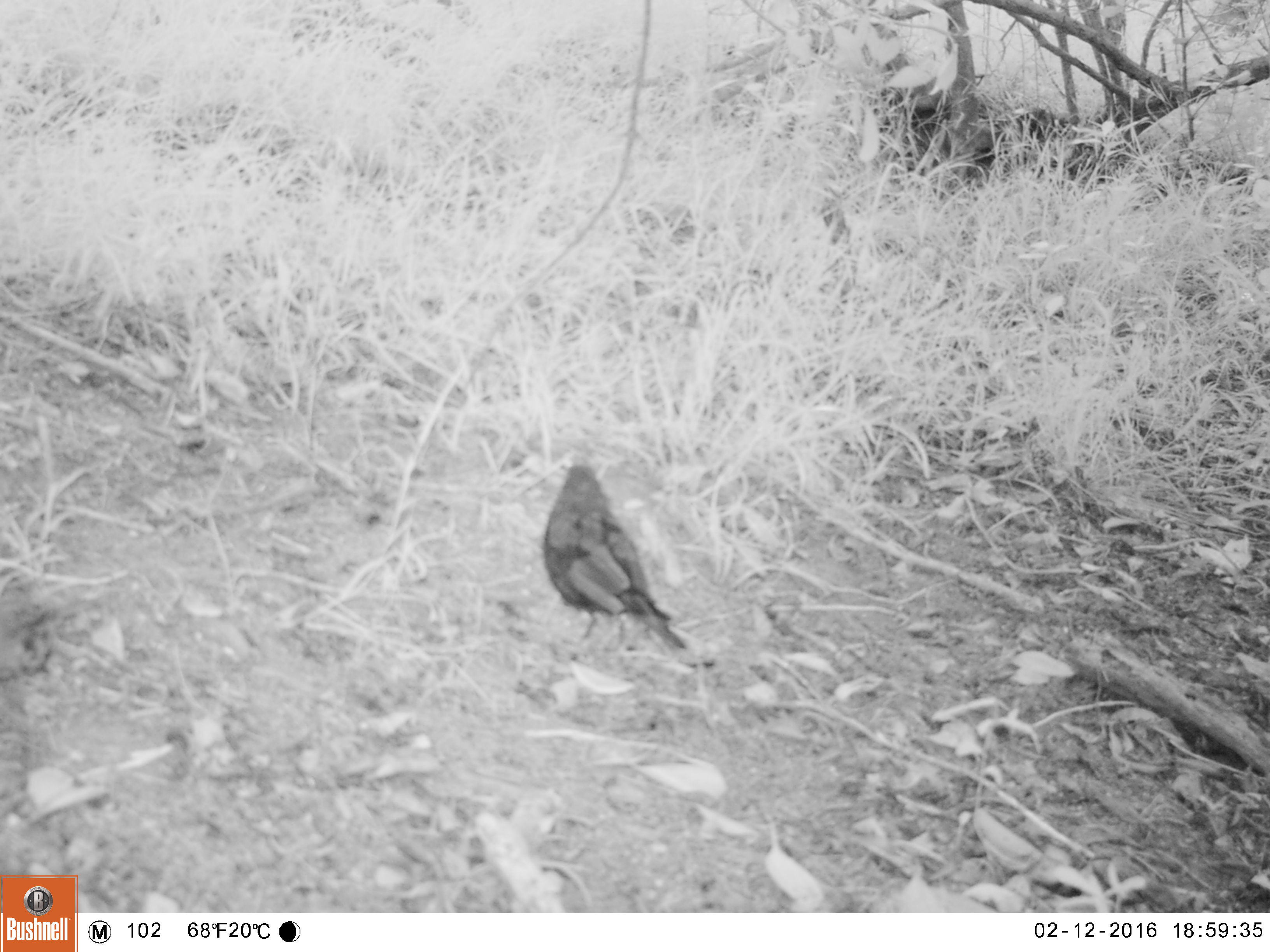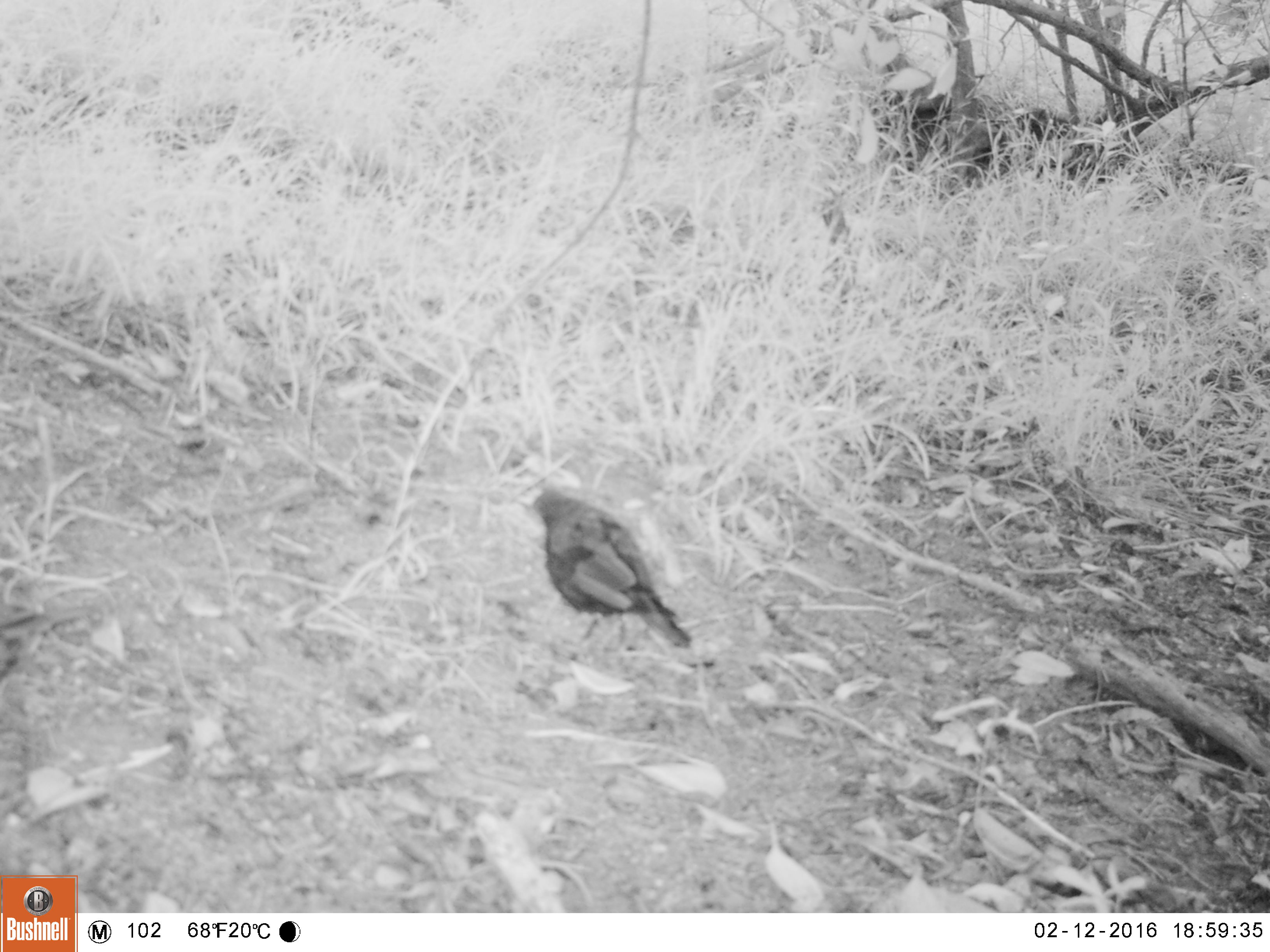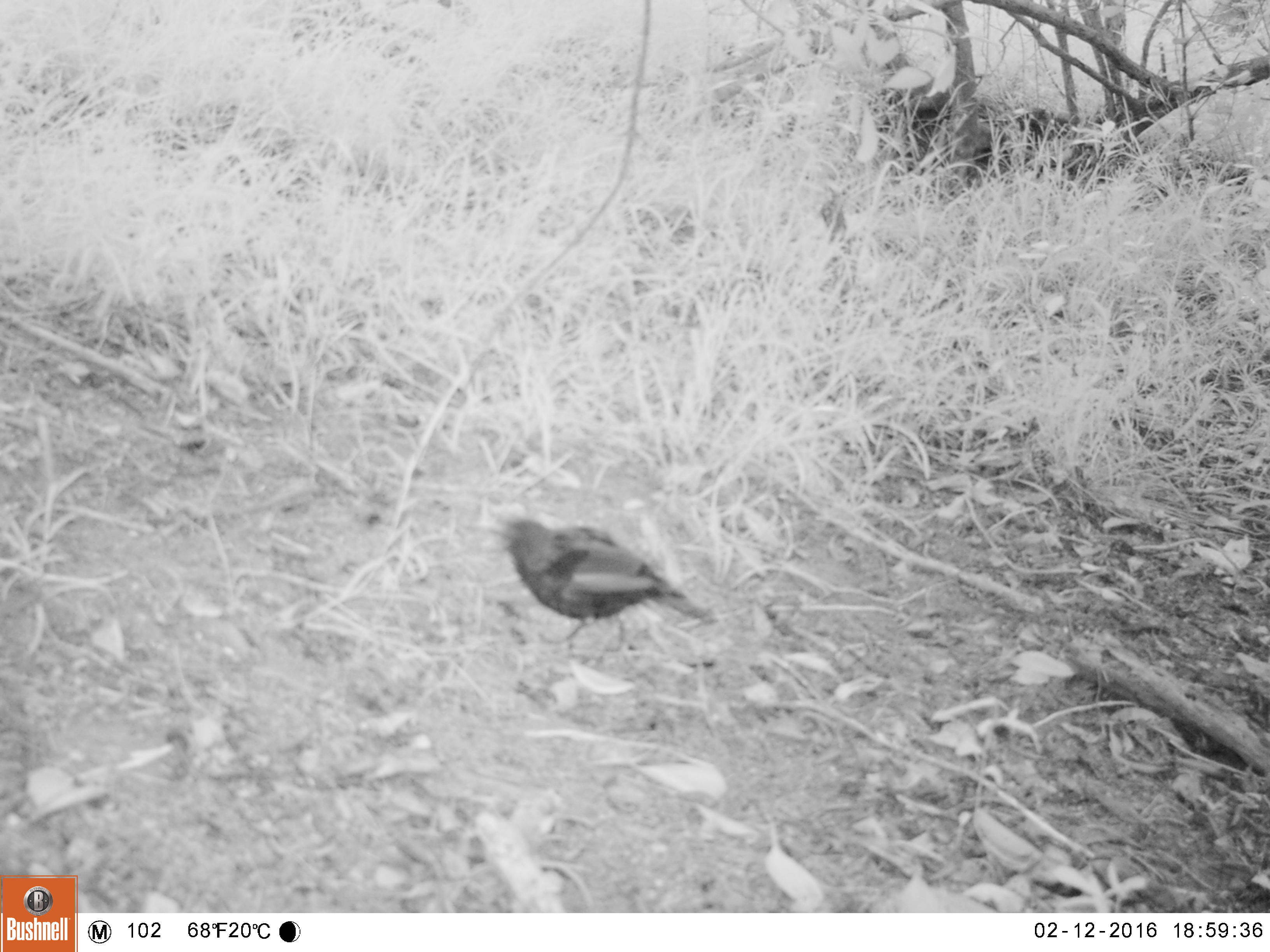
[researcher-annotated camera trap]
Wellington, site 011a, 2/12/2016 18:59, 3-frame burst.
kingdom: Animalia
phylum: Chordata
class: Aves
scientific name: Aves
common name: bird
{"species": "bird (Aves)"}